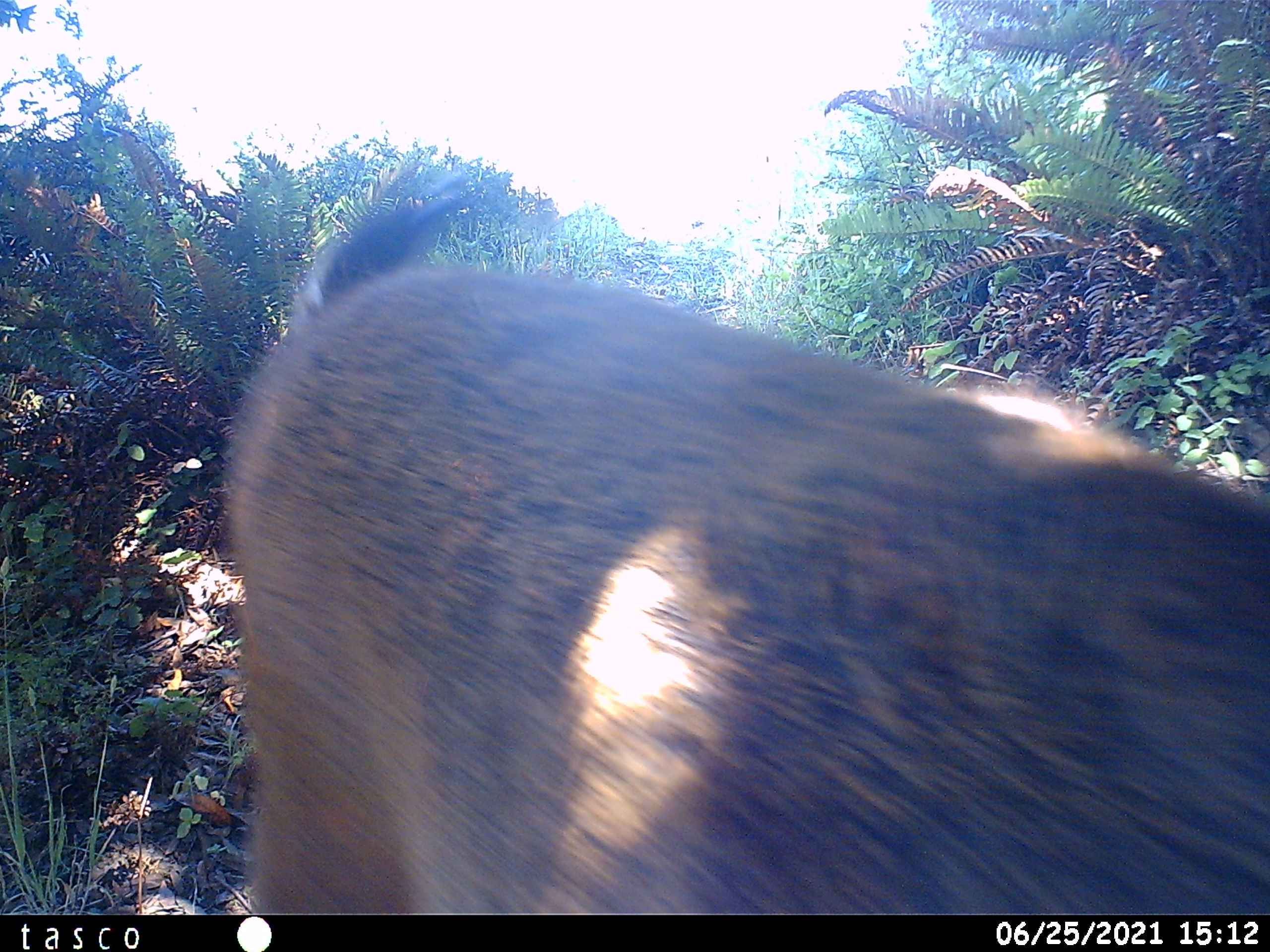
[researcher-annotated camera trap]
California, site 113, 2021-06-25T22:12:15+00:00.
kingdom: Animalia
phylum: Chordata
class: Mammalia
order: Artiodactyla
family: Cervidae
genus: Odocoileus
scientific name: Odocoileus hemionus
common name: mule deer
Mule deer (Odocoileus hemionus).